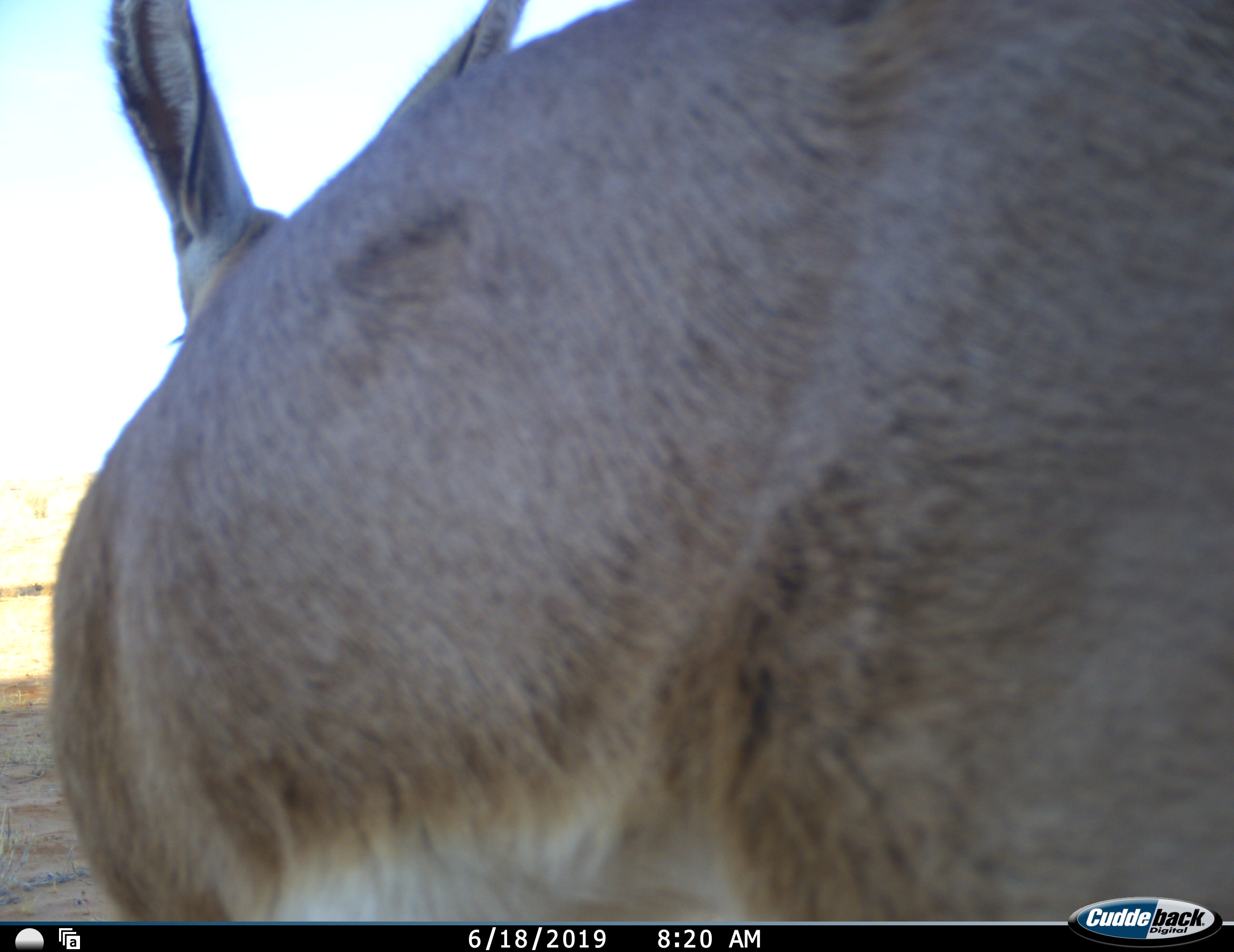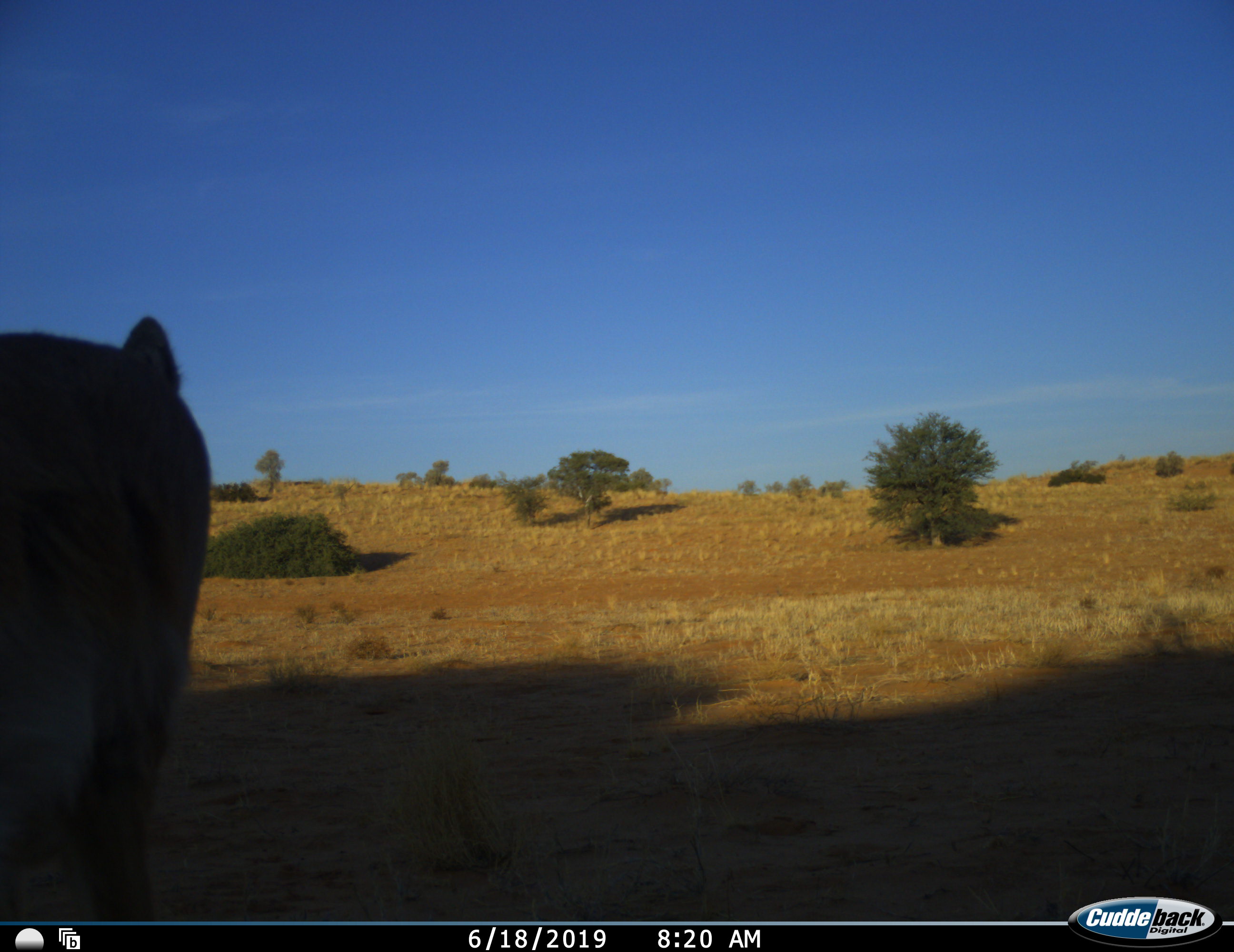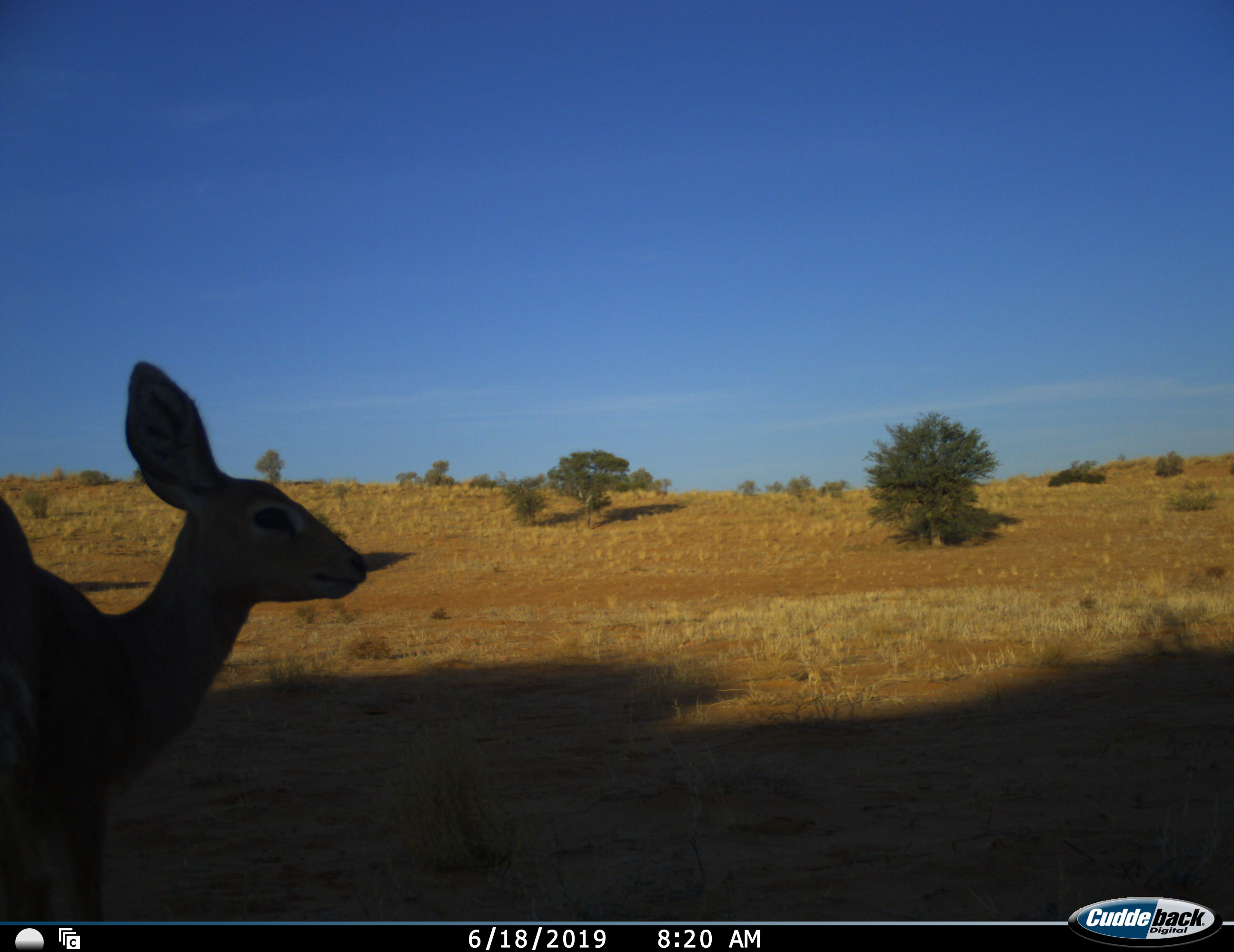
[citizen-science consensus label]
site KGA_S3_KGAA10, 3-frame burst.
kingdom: Animalia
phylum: Chordata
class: Mammalia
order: Artiodactyla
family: Bovidae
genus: Raphicerus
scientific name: Raphicerus campestris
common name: steenbok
Steenbok (Raphicerus campestris), count 1. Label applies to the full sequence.